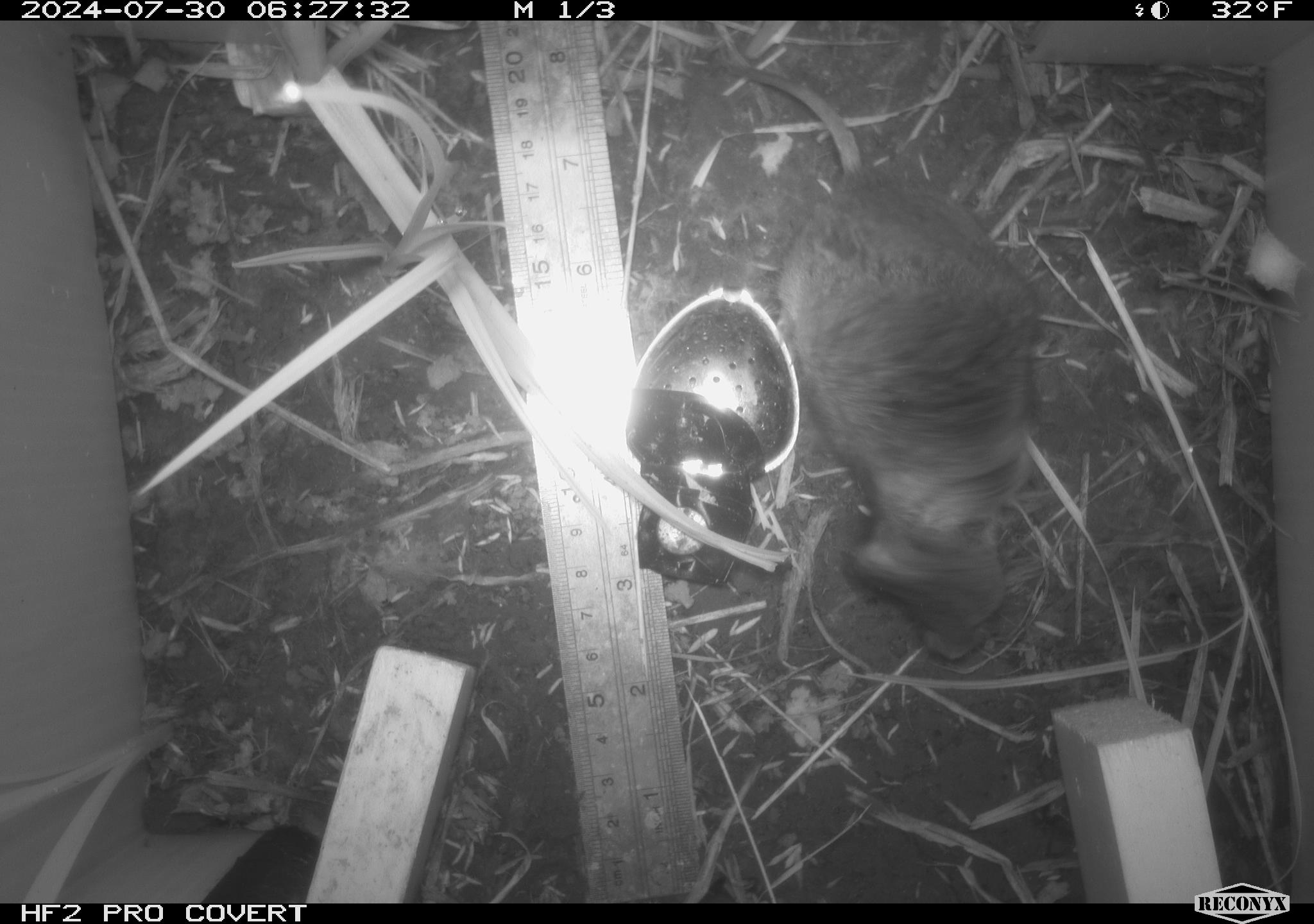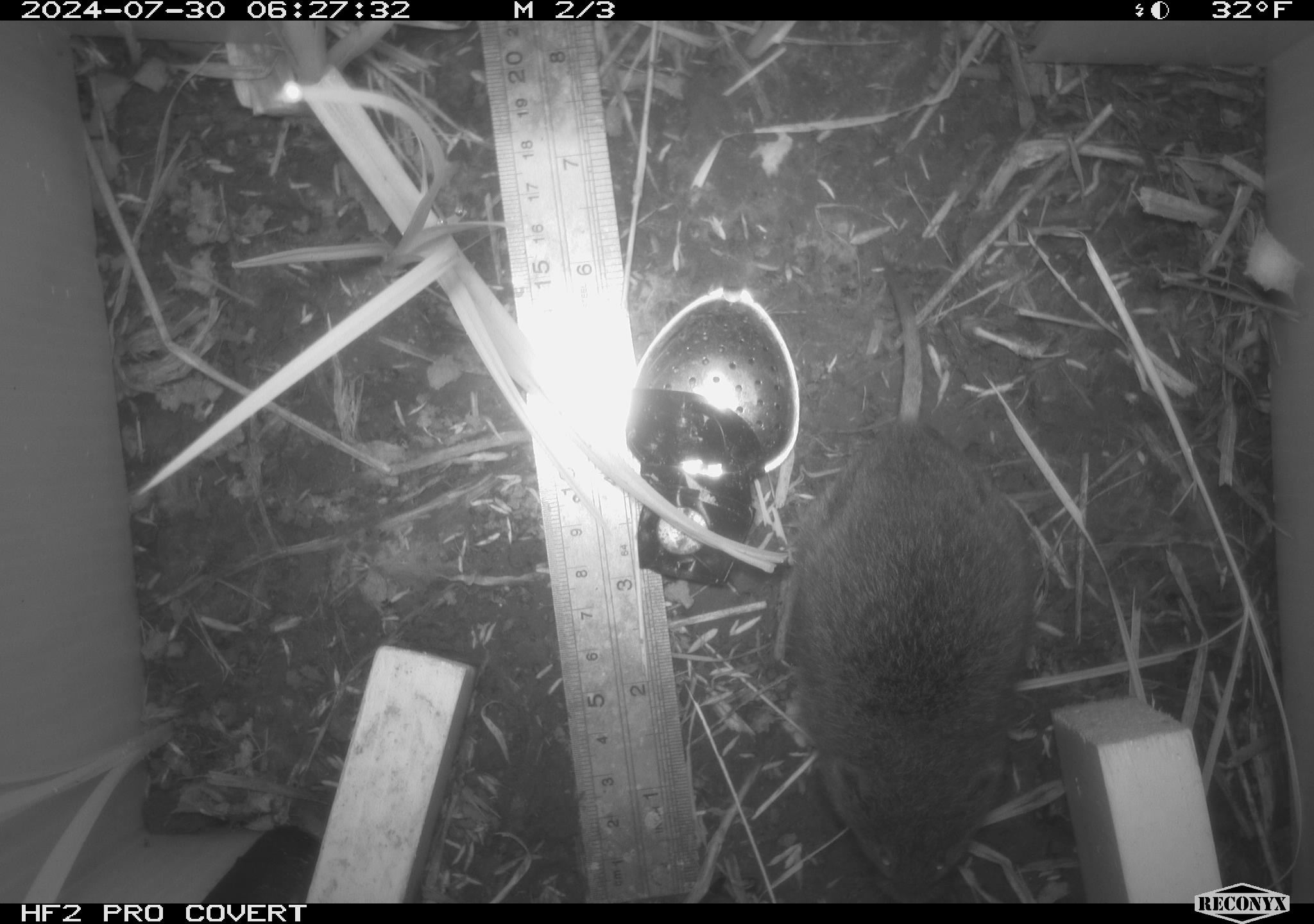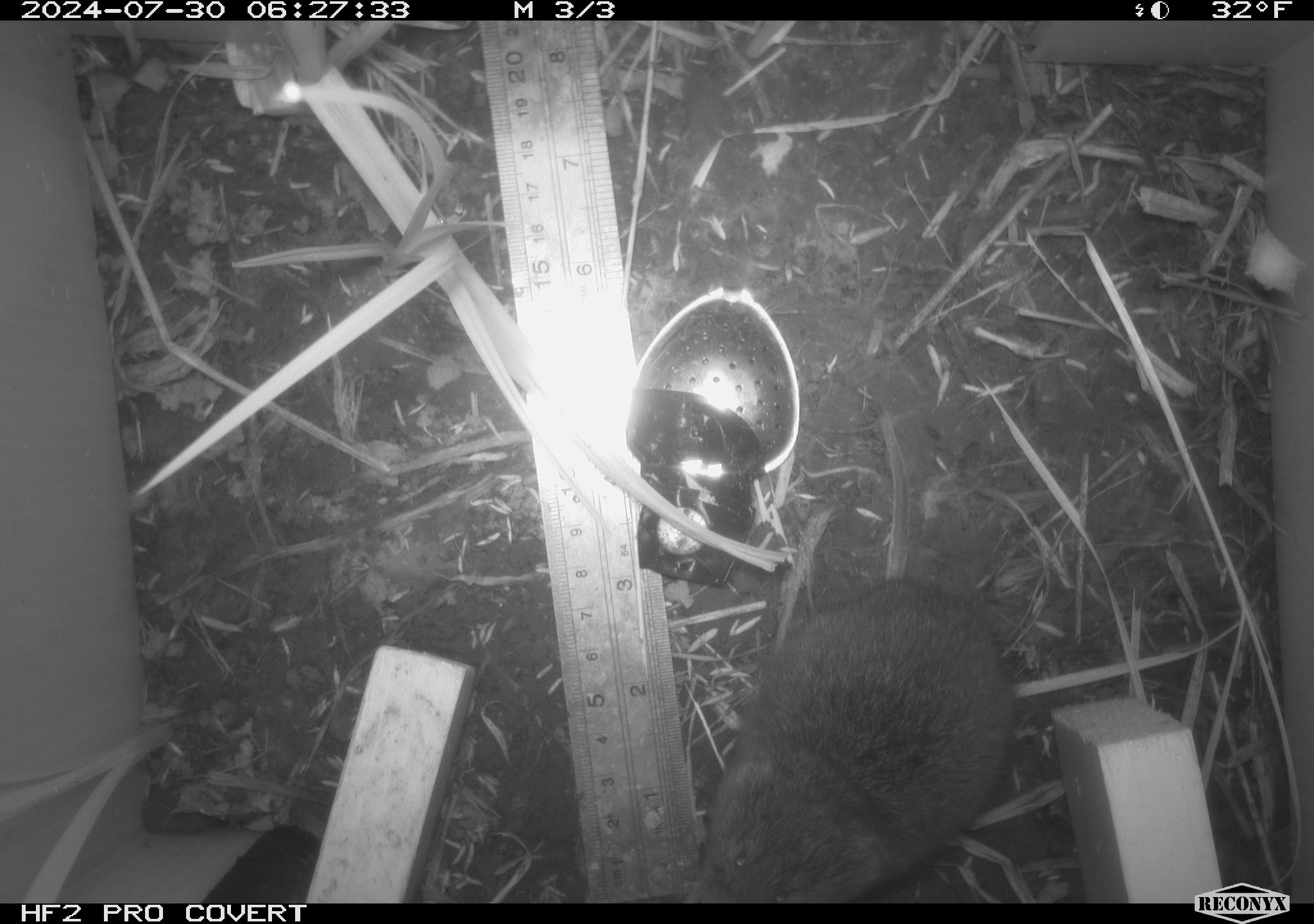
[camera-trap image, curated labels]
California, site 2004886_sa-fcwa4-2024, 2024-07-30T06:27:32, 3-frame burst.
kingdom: Animalia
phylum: Chordata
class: Mammalia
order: Rodentia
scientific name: Rodentia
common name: rodent